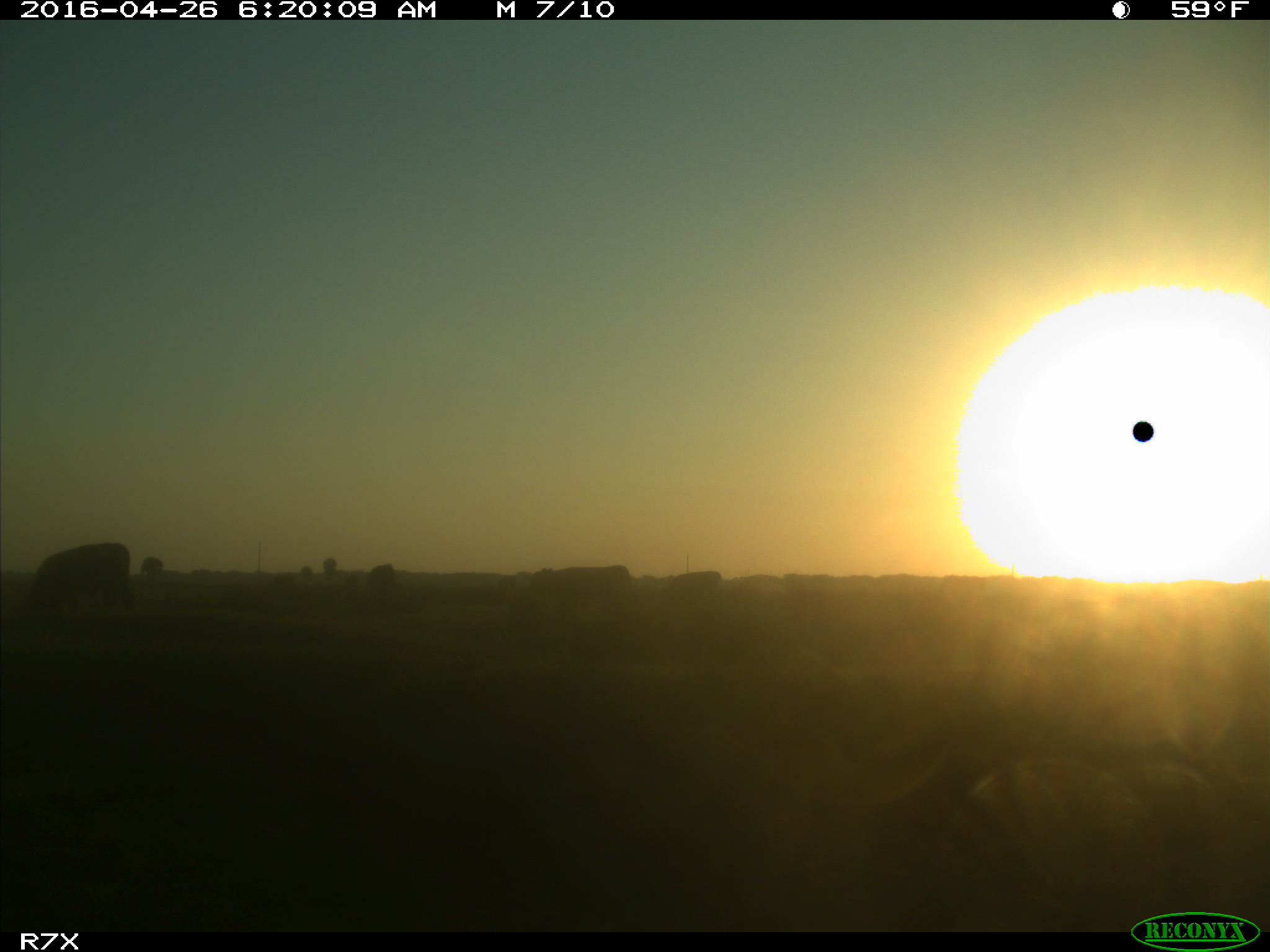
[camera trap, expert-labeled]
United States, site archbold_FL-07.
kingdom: Animalia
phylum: Chordata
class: Mammalia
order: Artiodactyla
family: Bovidae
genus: Bos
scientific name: Bos taurus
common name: domestic cow